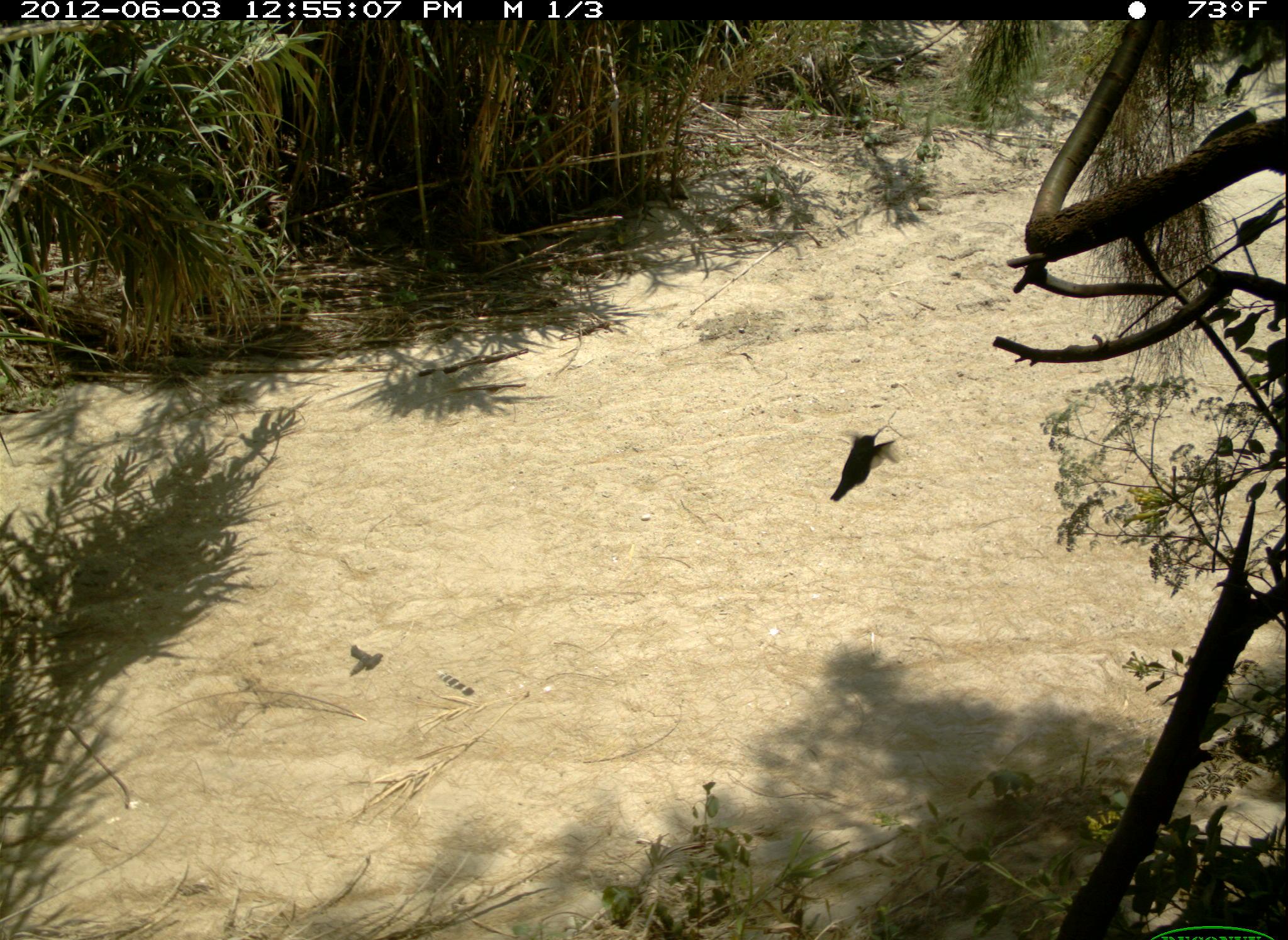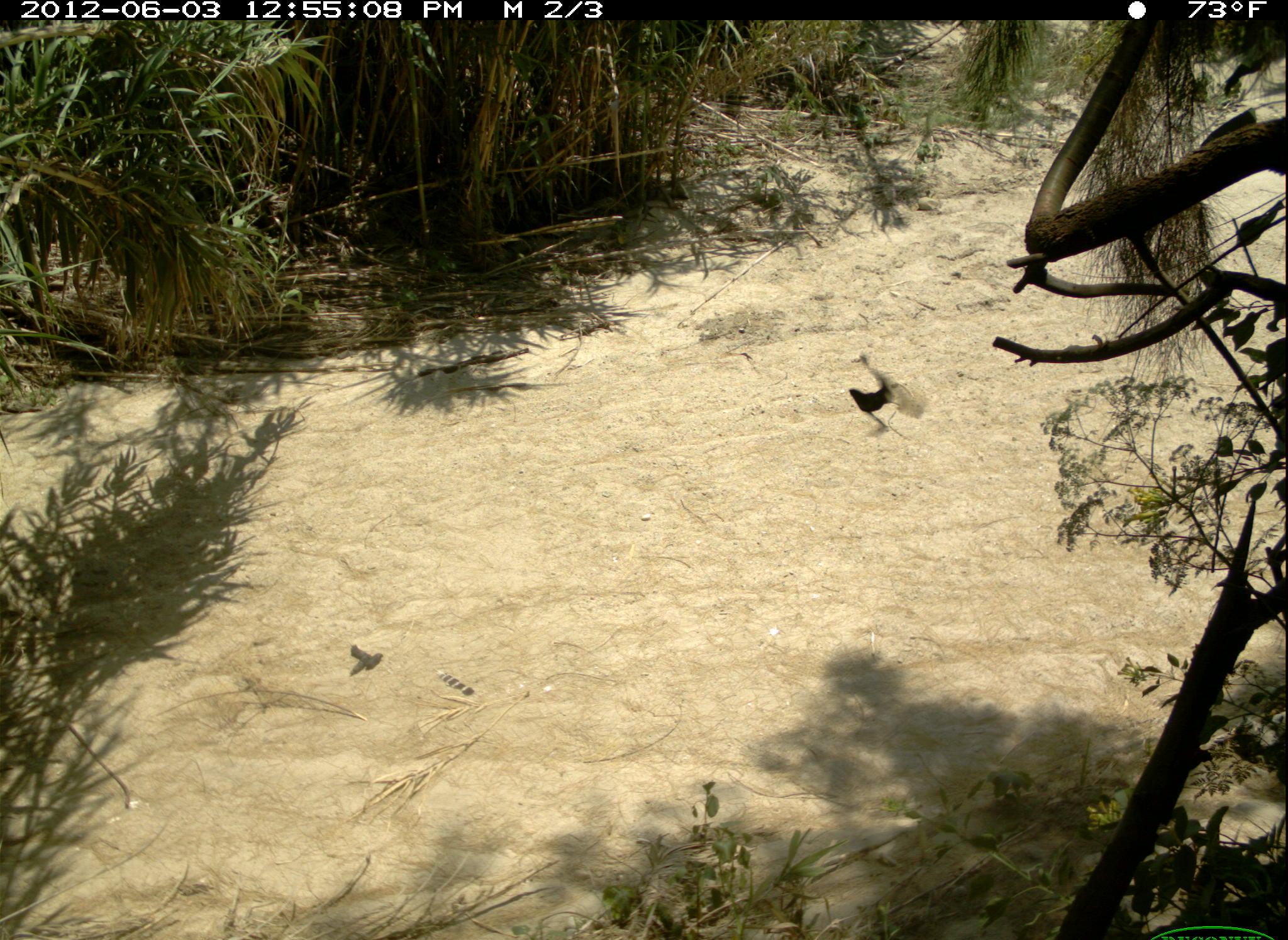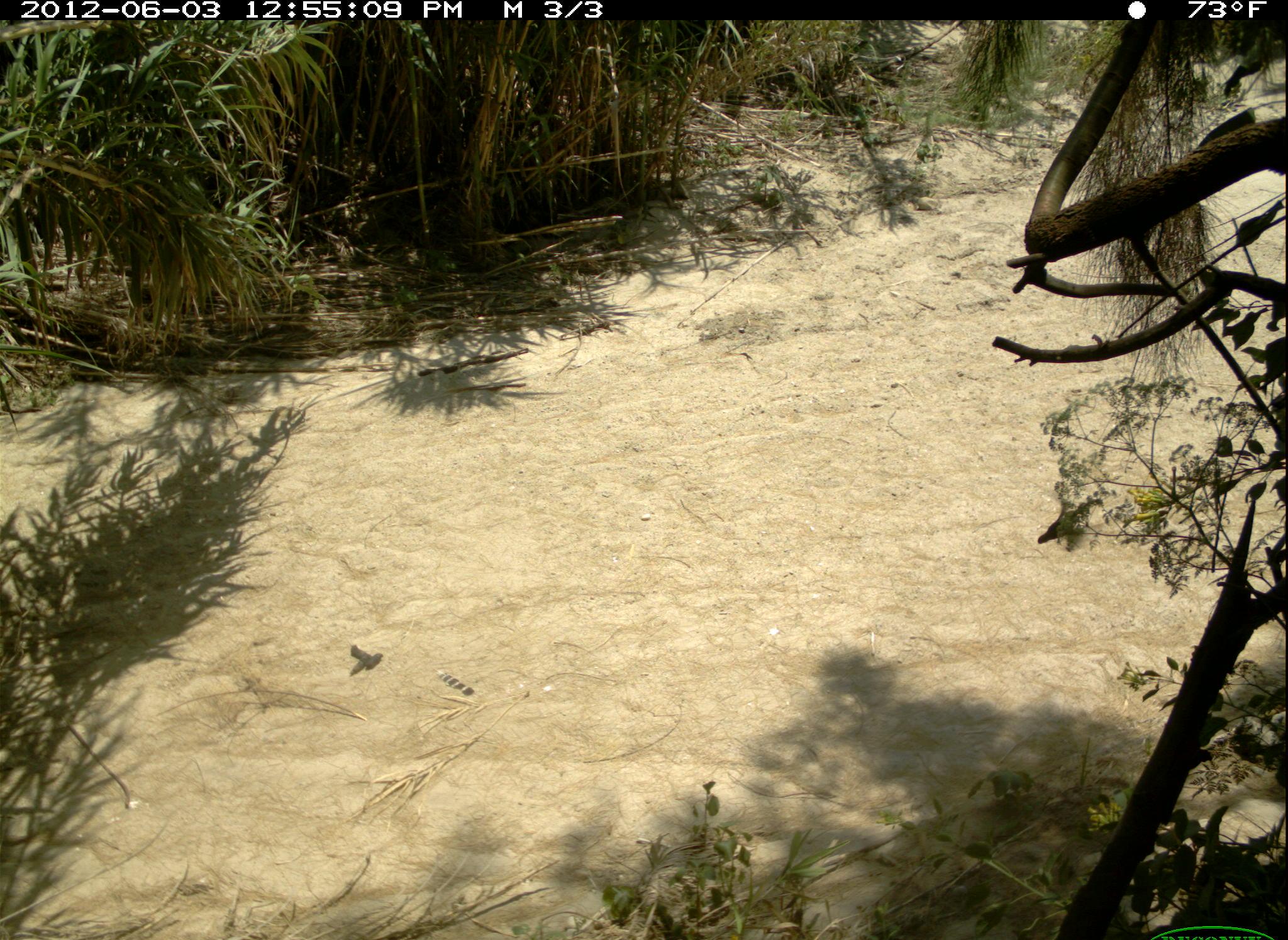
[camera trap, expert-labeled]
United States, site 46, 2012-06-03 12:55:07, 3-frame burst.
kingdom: Animalia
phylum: Chordata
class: Aves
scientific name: Aves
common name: bird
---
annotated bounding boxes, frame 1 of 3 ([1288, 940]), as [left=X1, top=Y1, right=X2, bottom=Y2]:
bird: [left=822, top=408, right=907, bottom=508]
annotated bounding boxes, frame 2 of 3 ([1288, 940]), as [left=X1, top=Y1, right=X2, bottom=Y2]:
bird: [left=842, top=348, right=923, bottom=442]